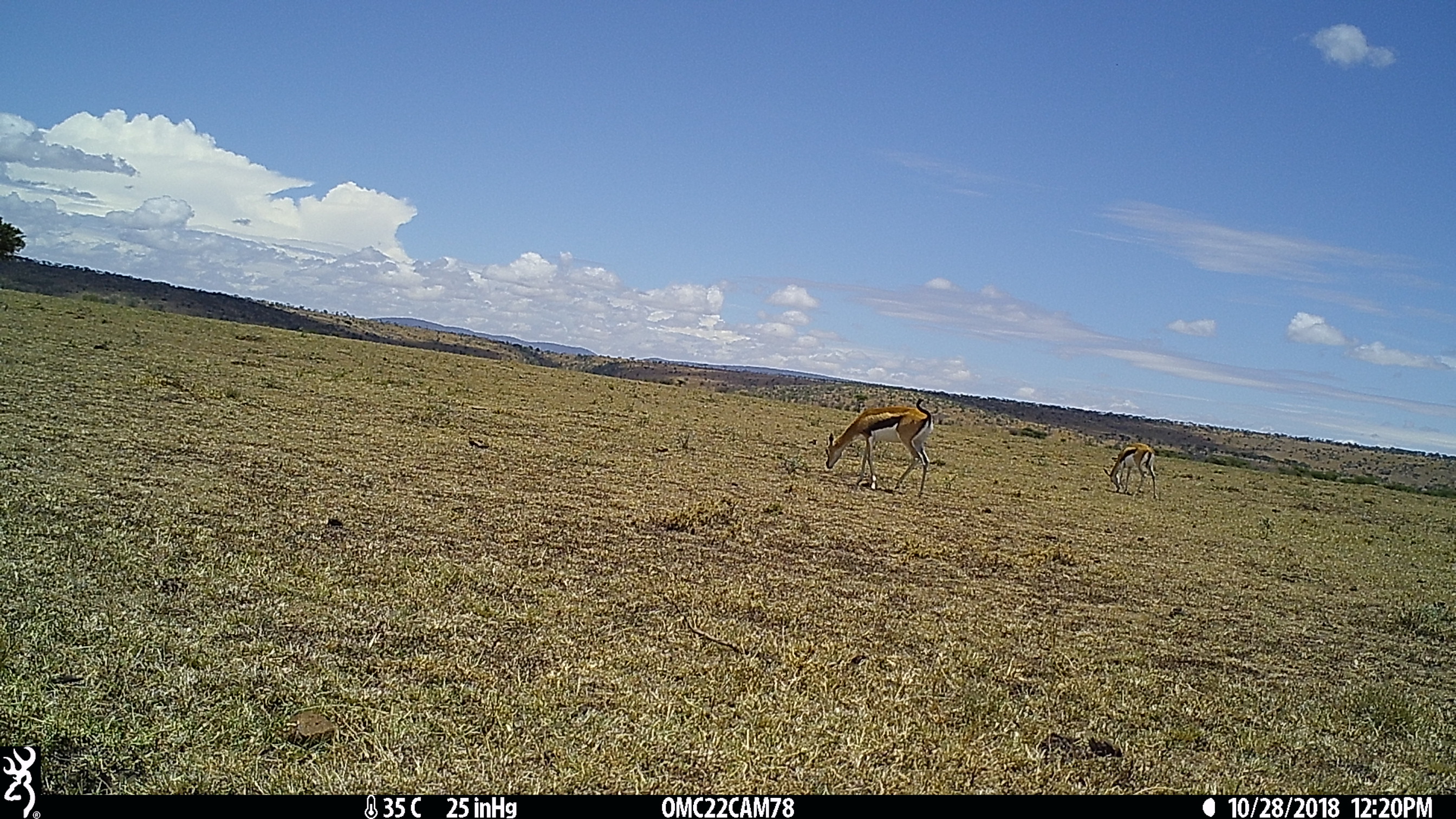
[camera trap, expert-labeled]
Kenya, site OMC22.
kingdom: Animalia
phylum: Chordata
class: Mammalia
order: Artiodactyla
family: Bovidae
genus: Eudorcas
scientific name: Eudorcas thomsonii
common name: thomon's gazelle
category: gazelle thomsons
Gazelle thomsons (thomon's gazelle) (Eudorcas thomsonii).